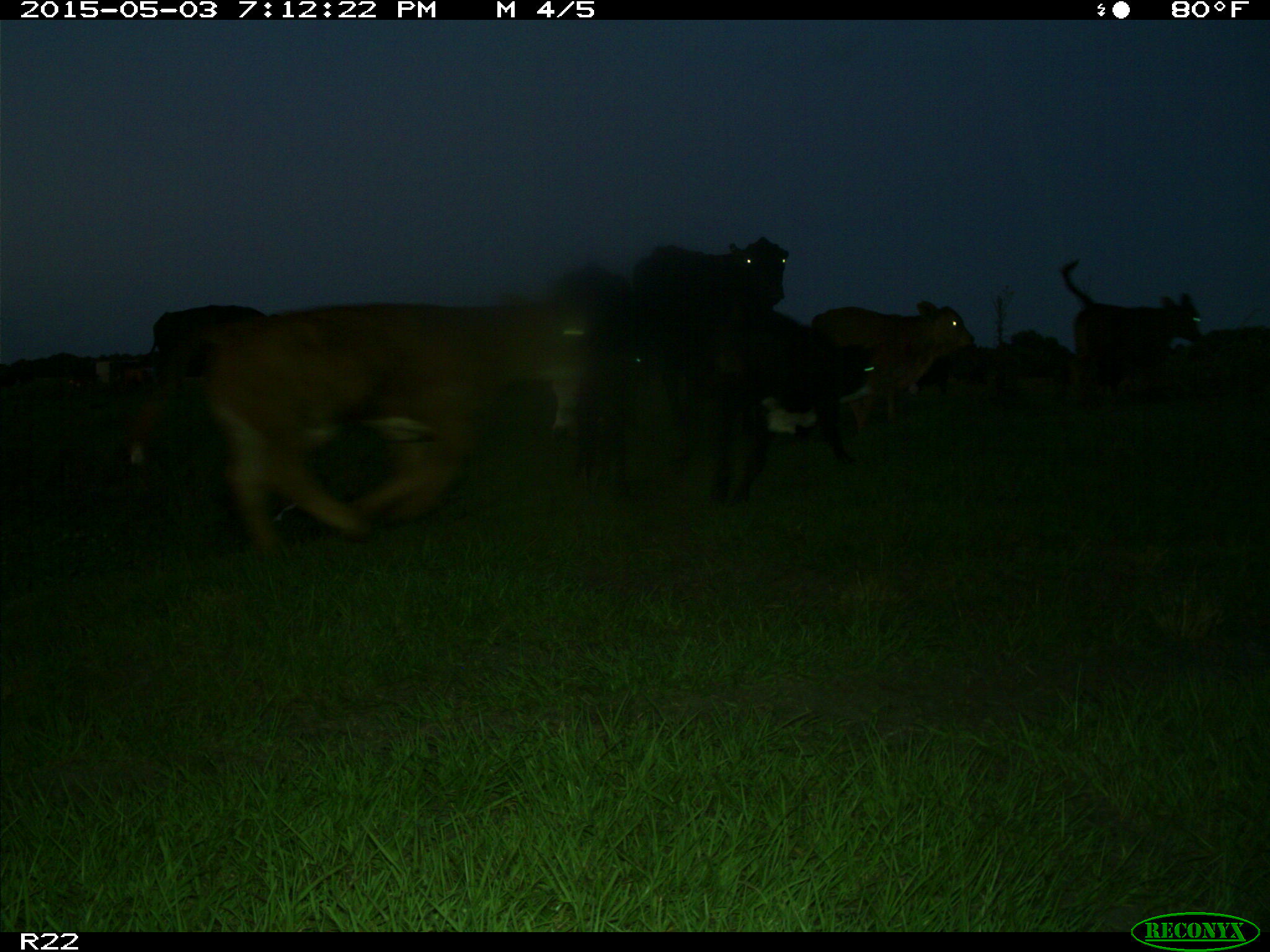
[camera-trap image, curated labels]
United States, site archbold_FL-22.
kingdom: Animalia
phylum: Chordata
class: Mammalia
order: Artiodactyla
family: Bovidae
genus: Bos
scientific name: Bos taurus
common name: domestic cow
Bos taurus (domestic cow).